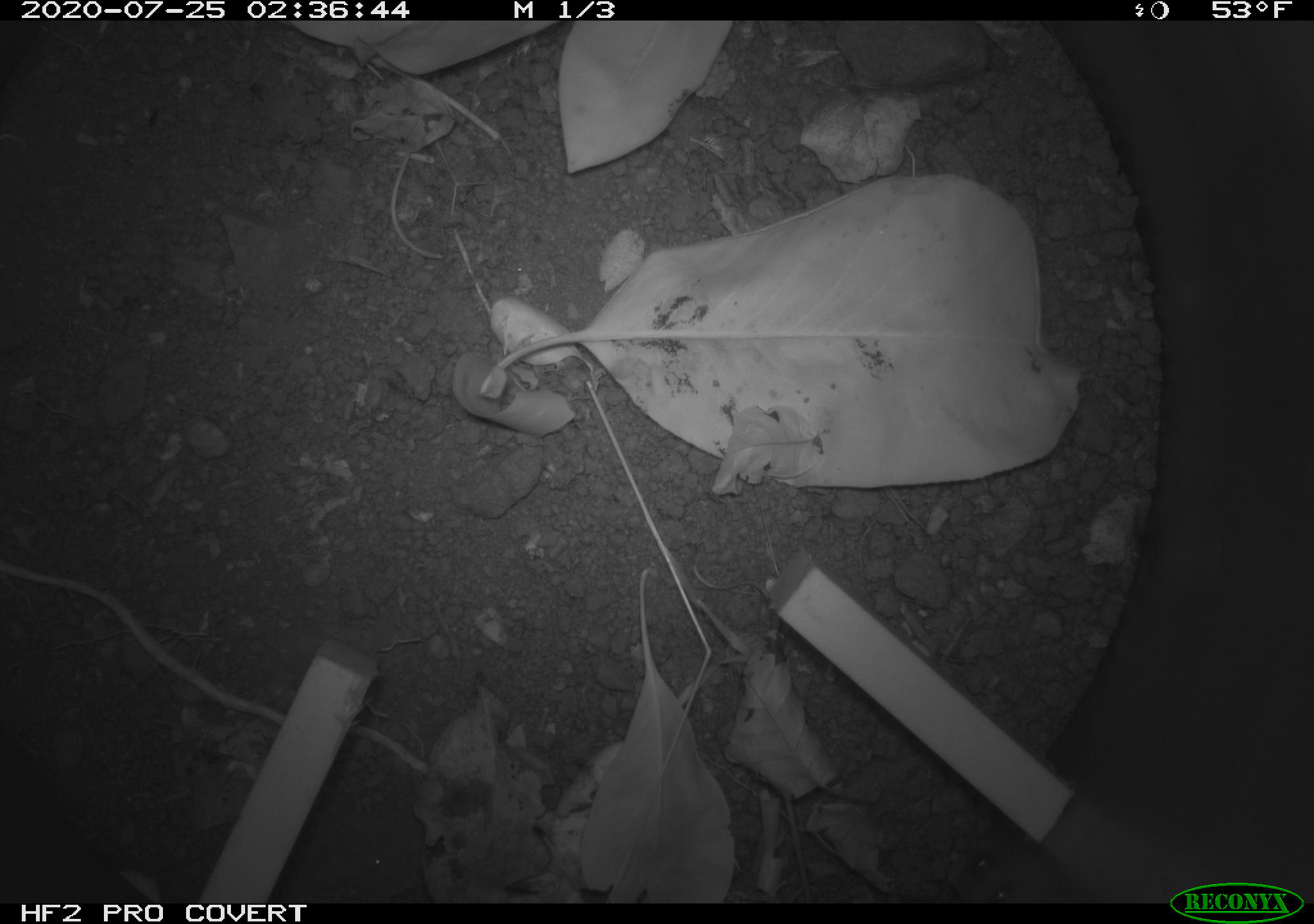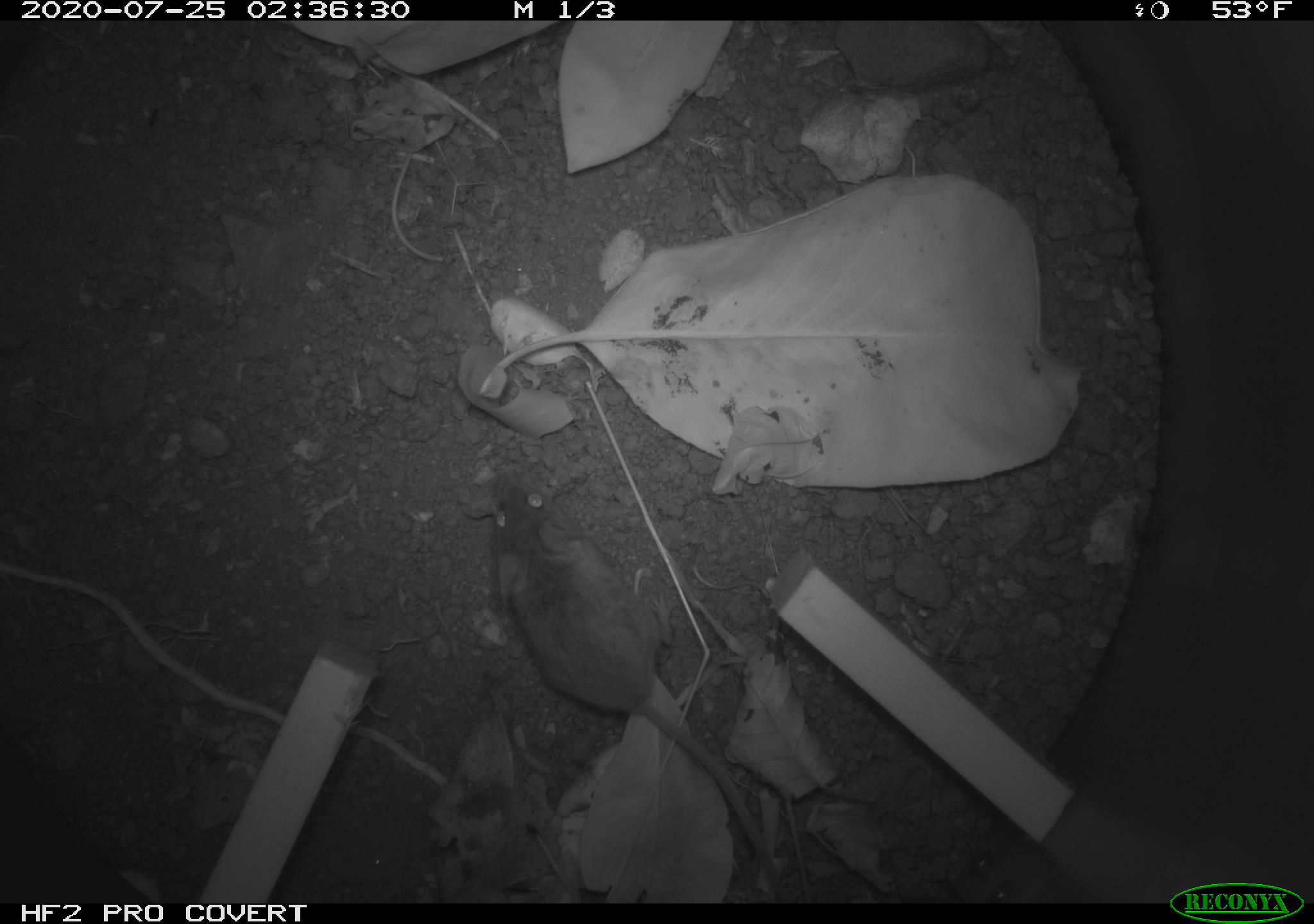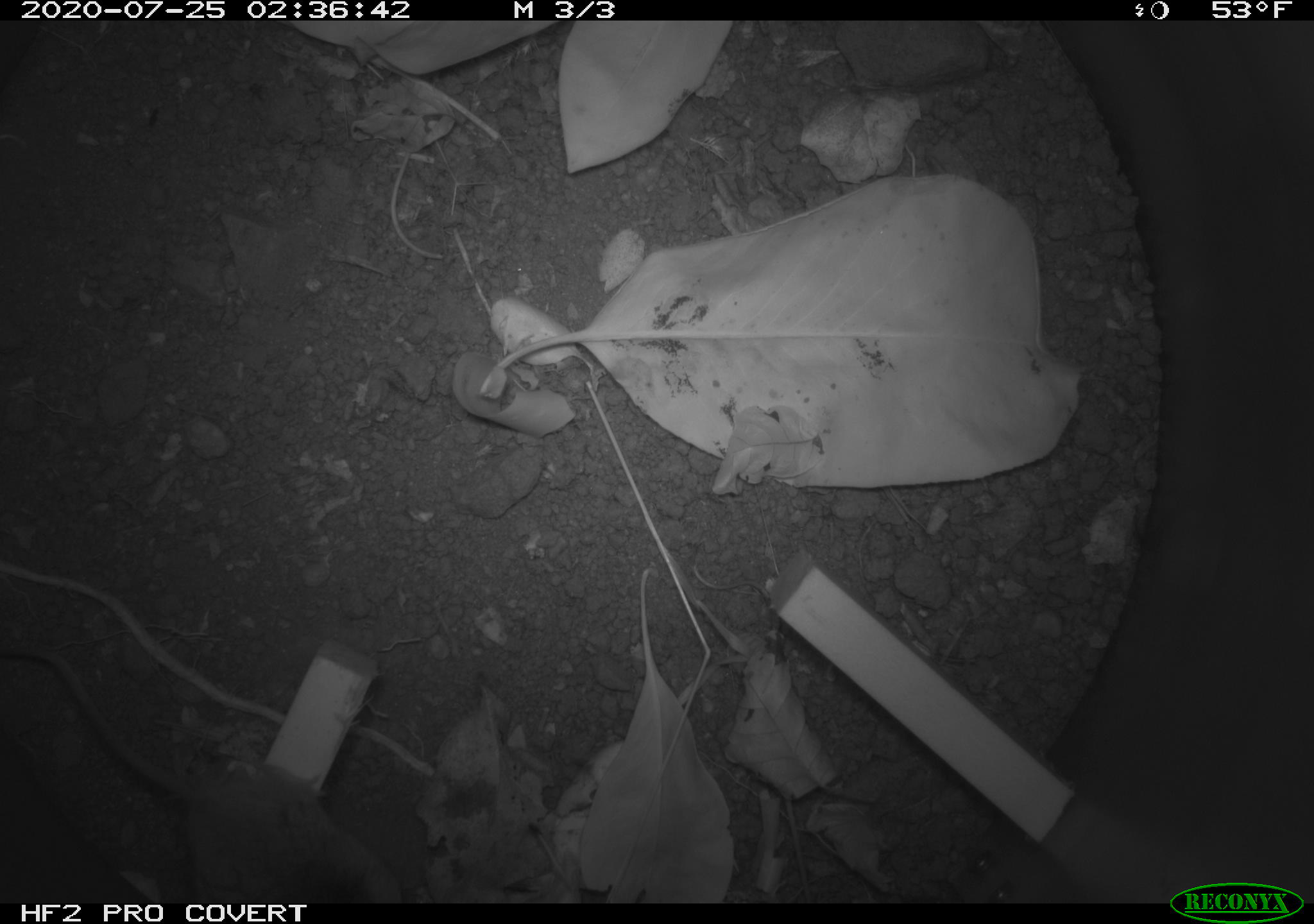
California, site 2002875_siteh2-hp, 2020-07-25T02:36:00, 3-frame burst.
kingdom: Animalia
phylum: Chordata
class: Mammalia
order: Rodentia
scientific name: Rodentia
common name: rodent